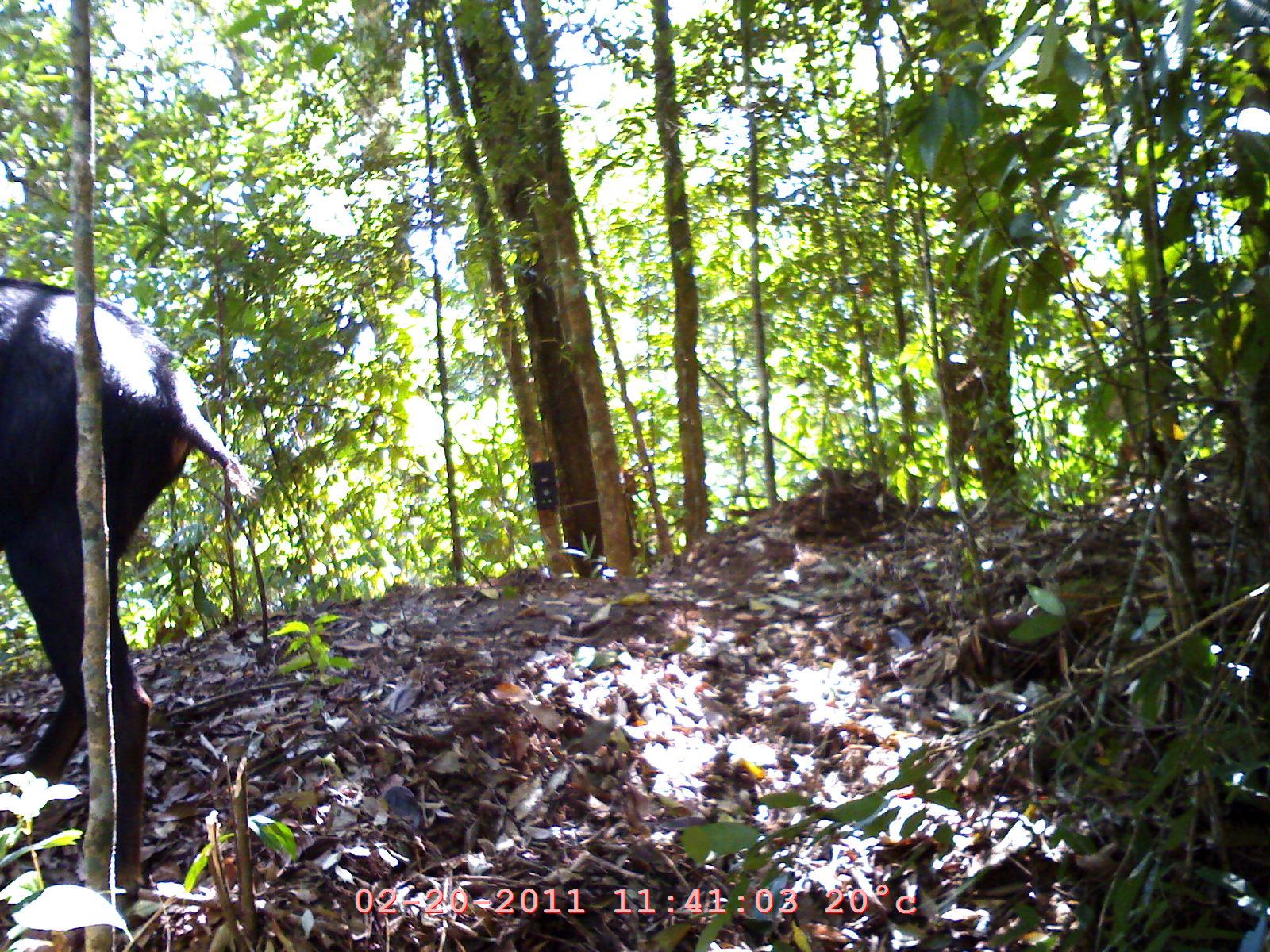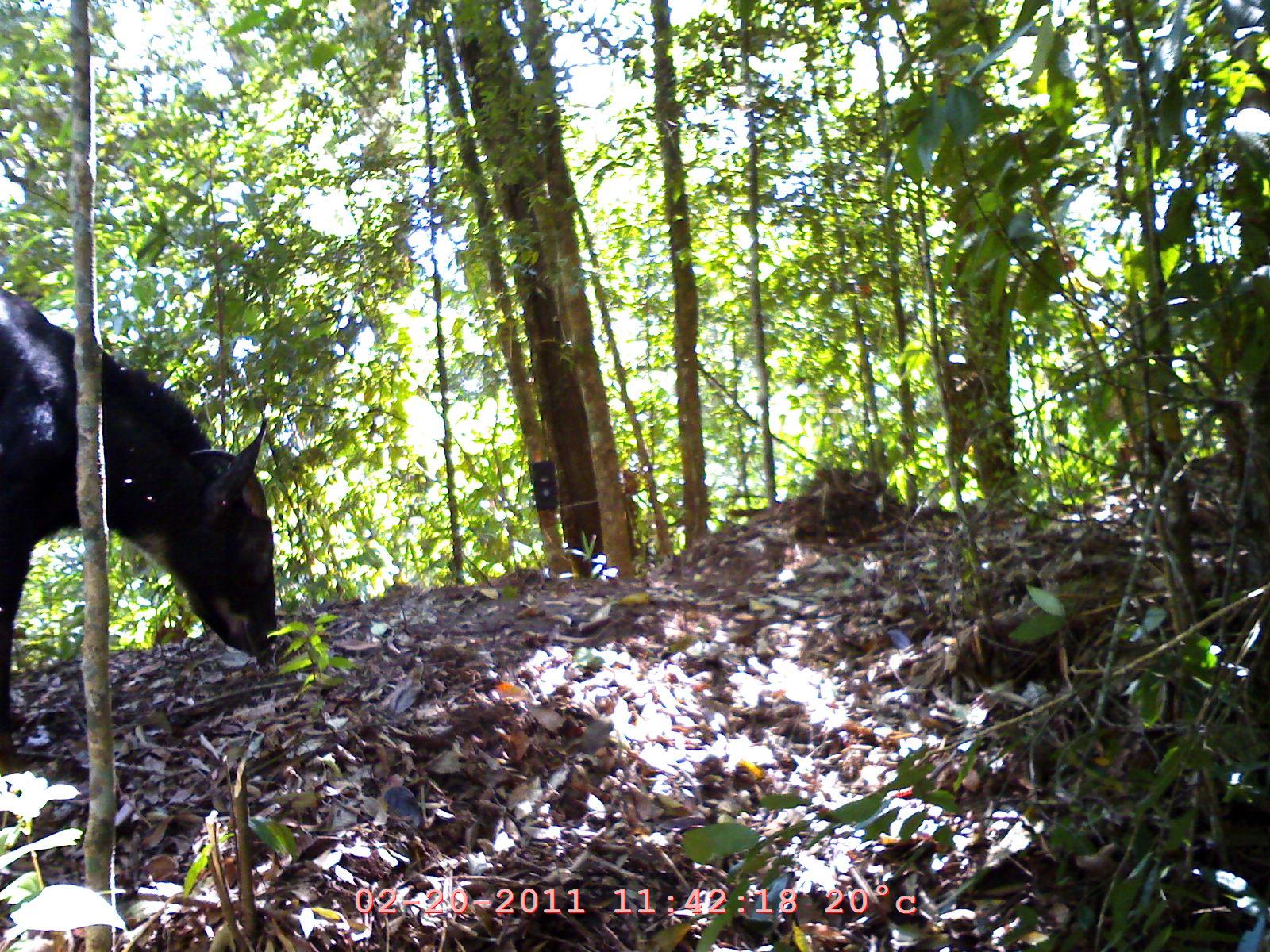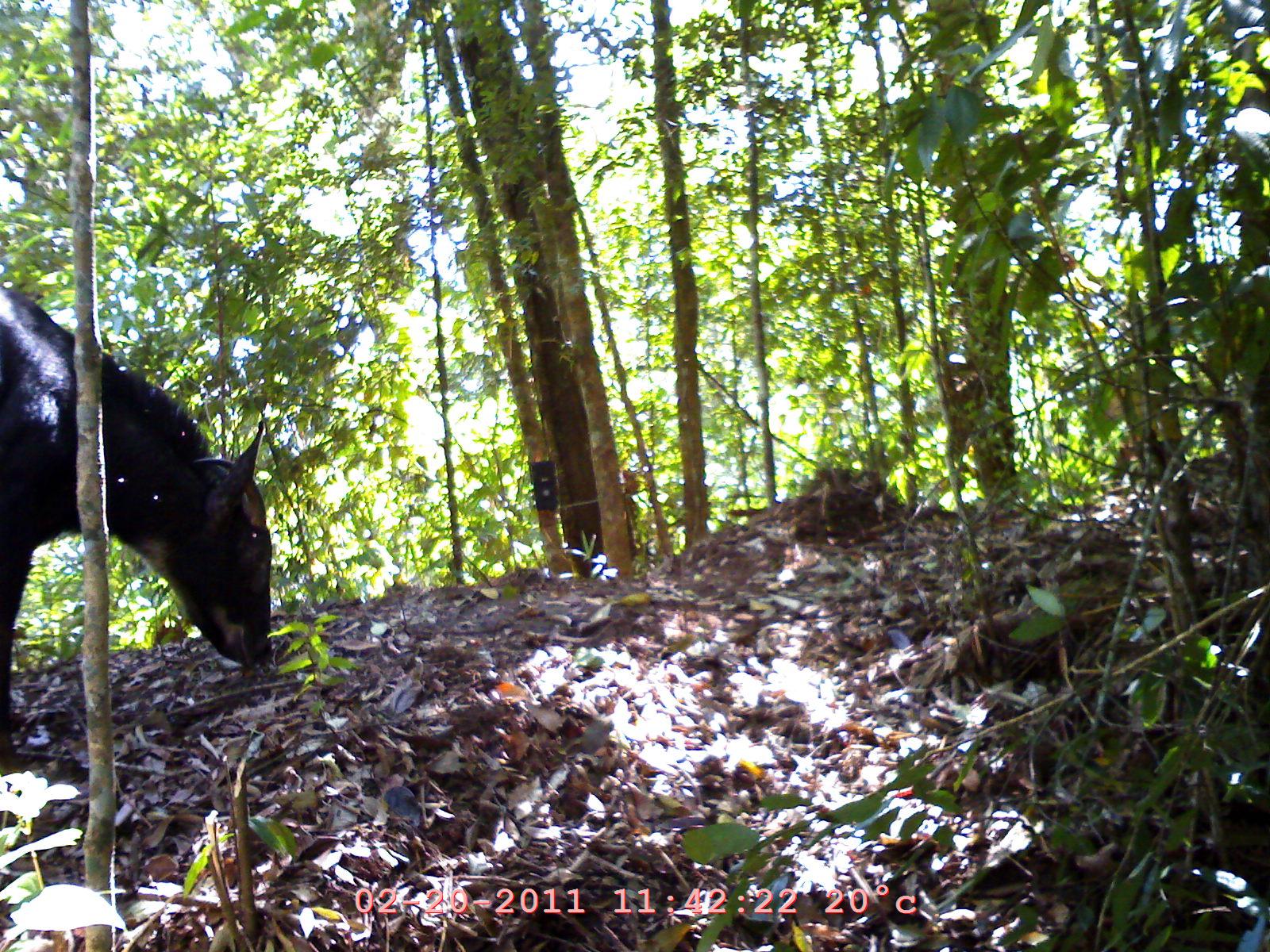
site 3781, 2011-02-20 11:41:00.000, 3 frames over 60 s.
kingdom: Animalia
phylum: Chordata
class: Mammalia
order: Artiodactyla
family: Bovidae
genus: Capricornis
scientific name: Capricornis sumatraensis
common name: southern serow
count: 1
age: adult